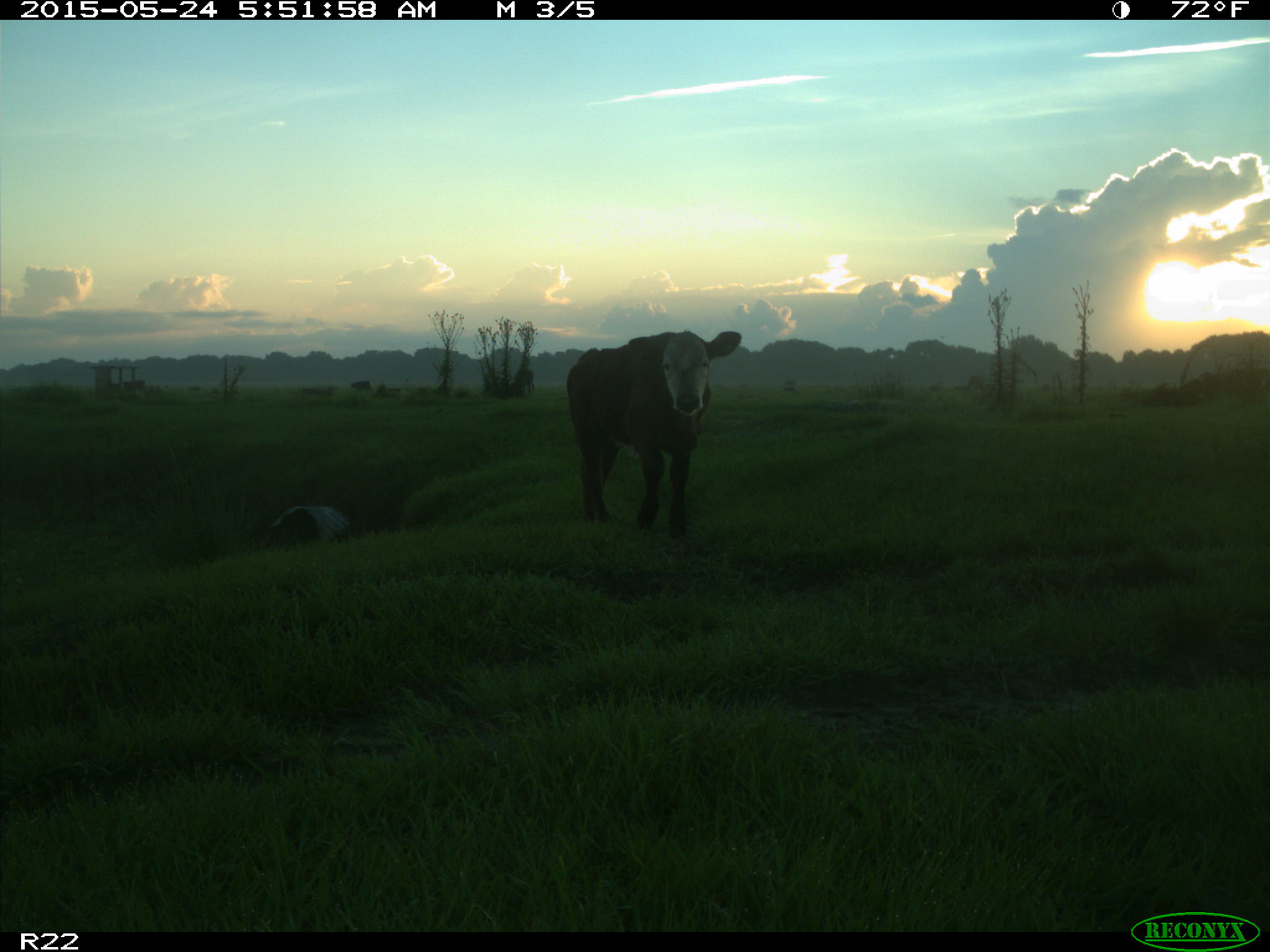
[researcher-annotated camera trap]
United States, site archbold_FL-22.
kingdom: Animalia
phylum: Chordata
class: Mammalia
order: Artiodactyla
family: Bovidae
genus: Bos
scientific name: Bos taurus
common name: domestic cow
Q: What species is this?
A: Bos taurus (domestic cow).